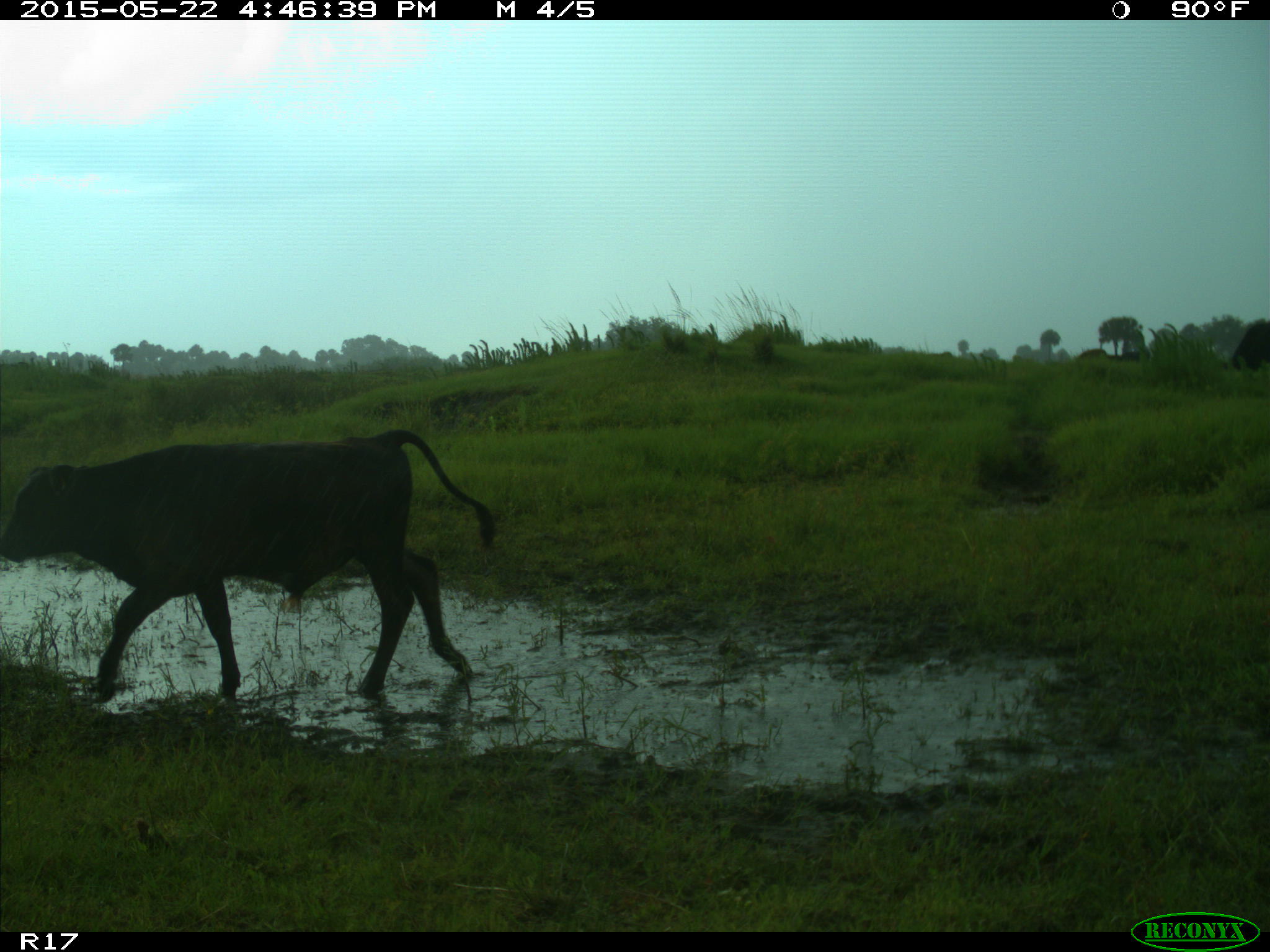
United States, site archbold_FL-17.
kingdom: Animalia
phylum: Chordata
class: Mammalia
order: Artiodactyla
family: Bovidae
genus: Bos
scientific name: Bos taurus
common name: domestic cow